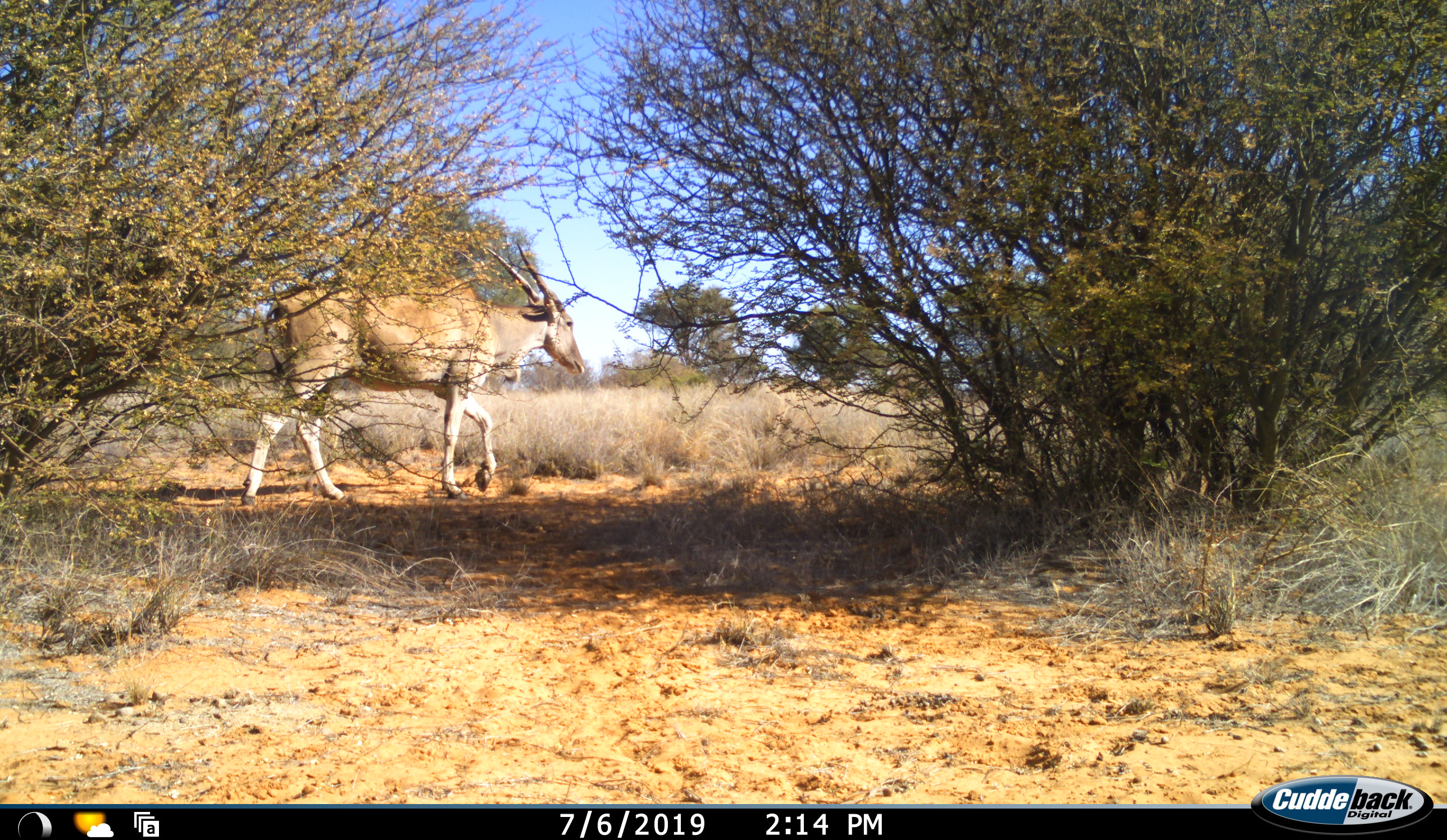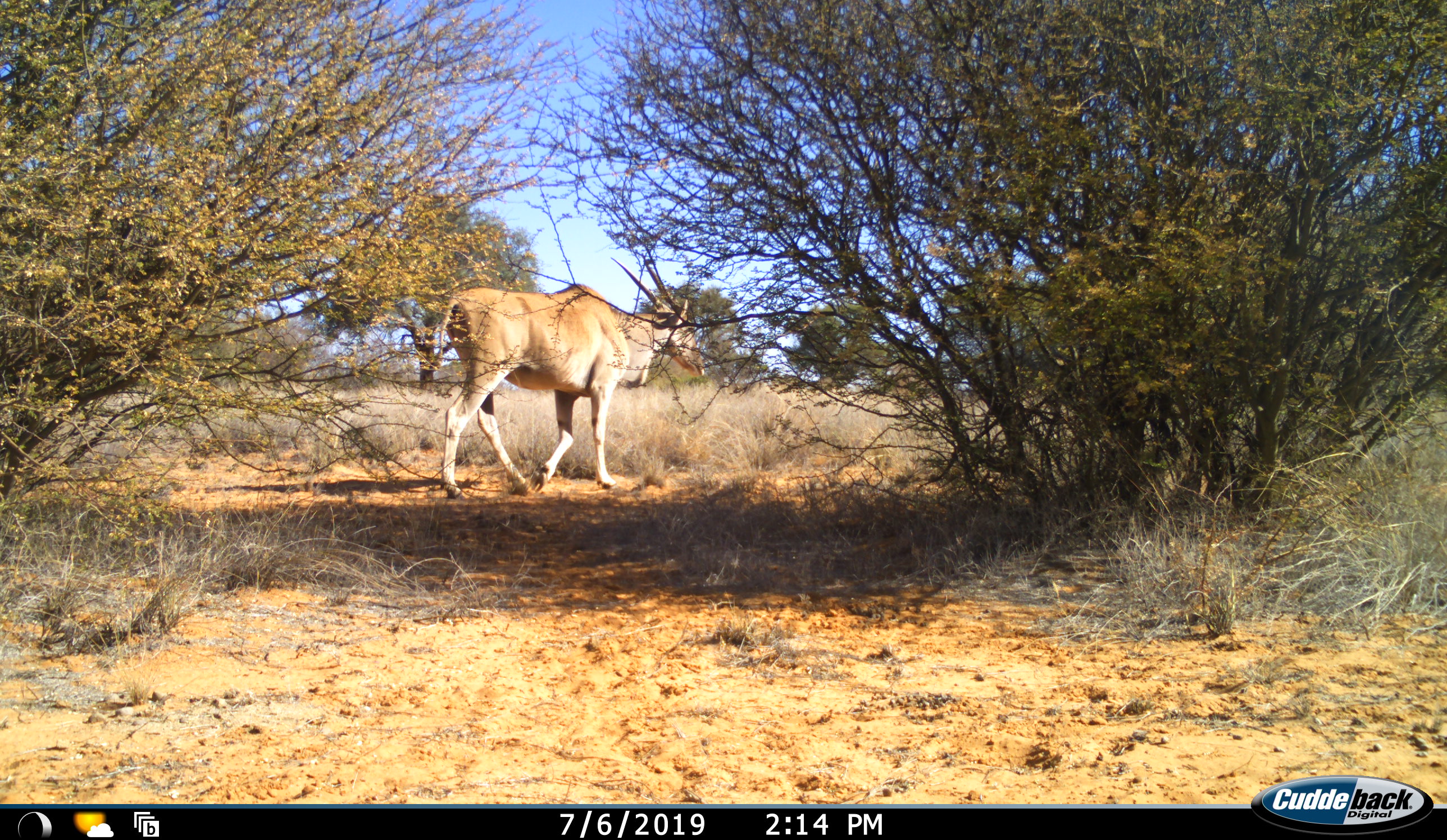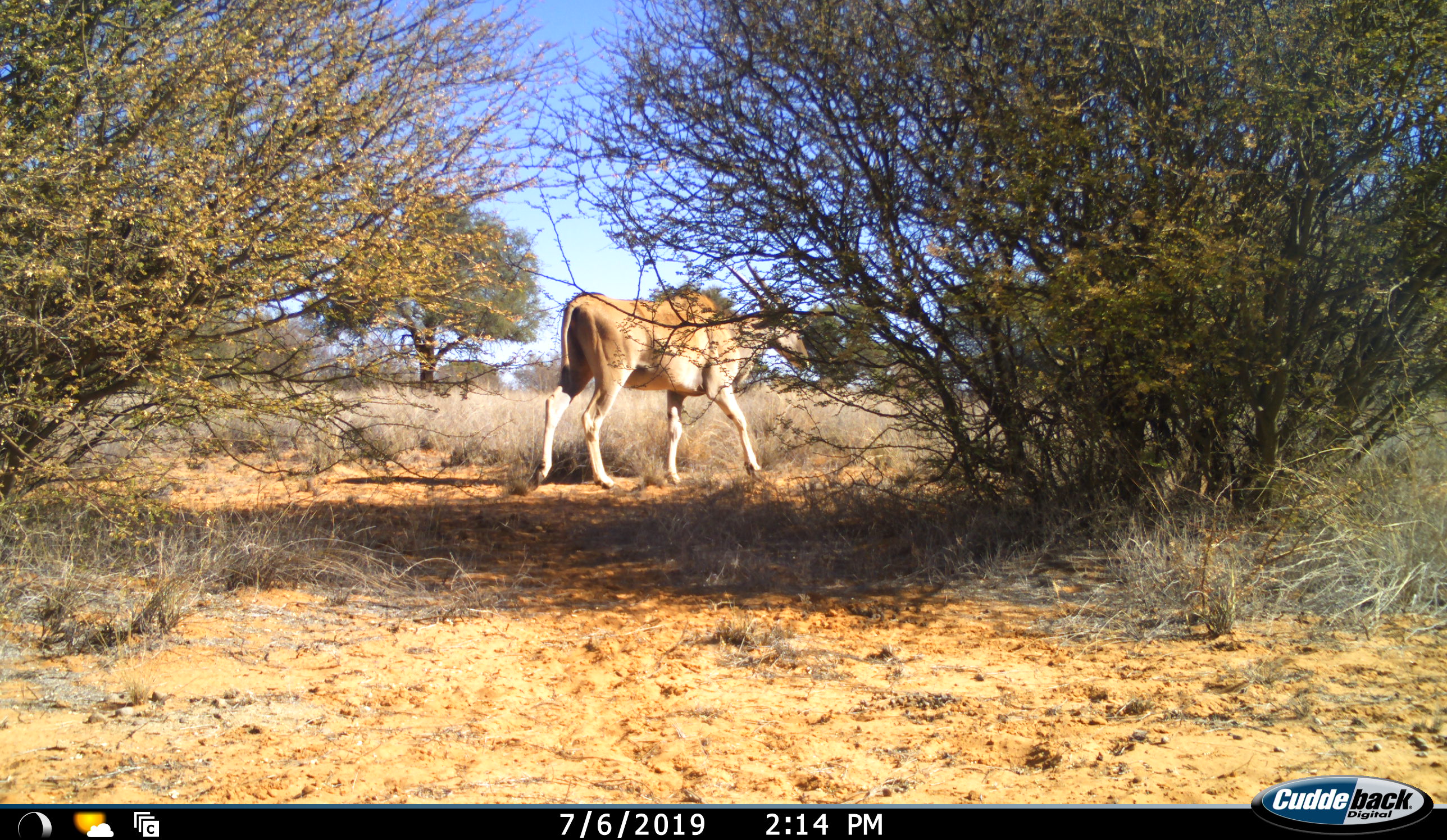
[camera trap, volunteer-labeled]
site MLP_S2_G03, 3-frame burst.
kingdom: Animalia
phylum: Chordata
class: Mammalia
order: Artiodactyla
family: Bovidae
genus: Tragelaphus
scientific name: Tragelaphus oryx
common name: eland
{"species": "eland (Tragelaphus oryx)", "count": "1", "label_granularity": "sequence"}